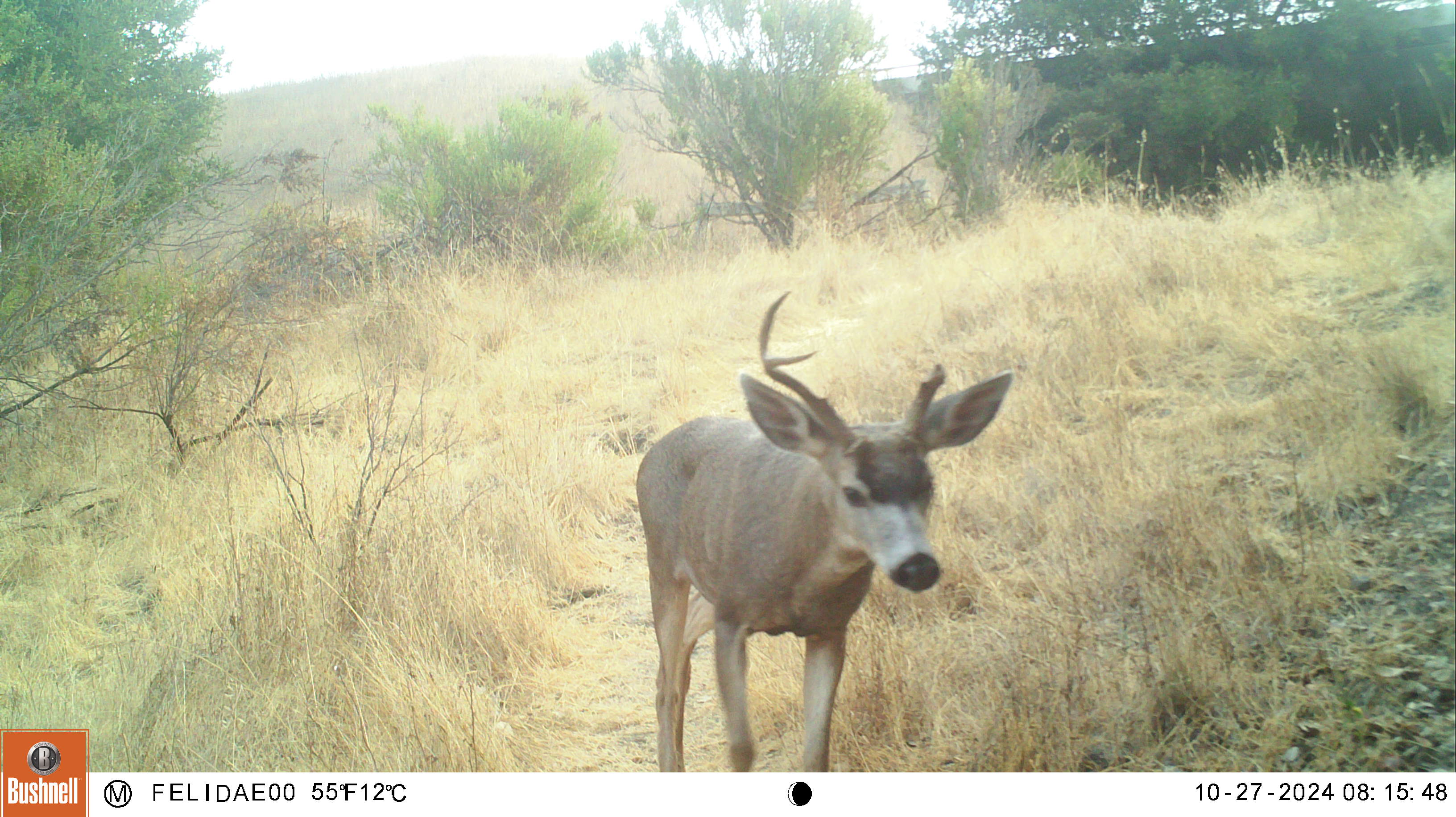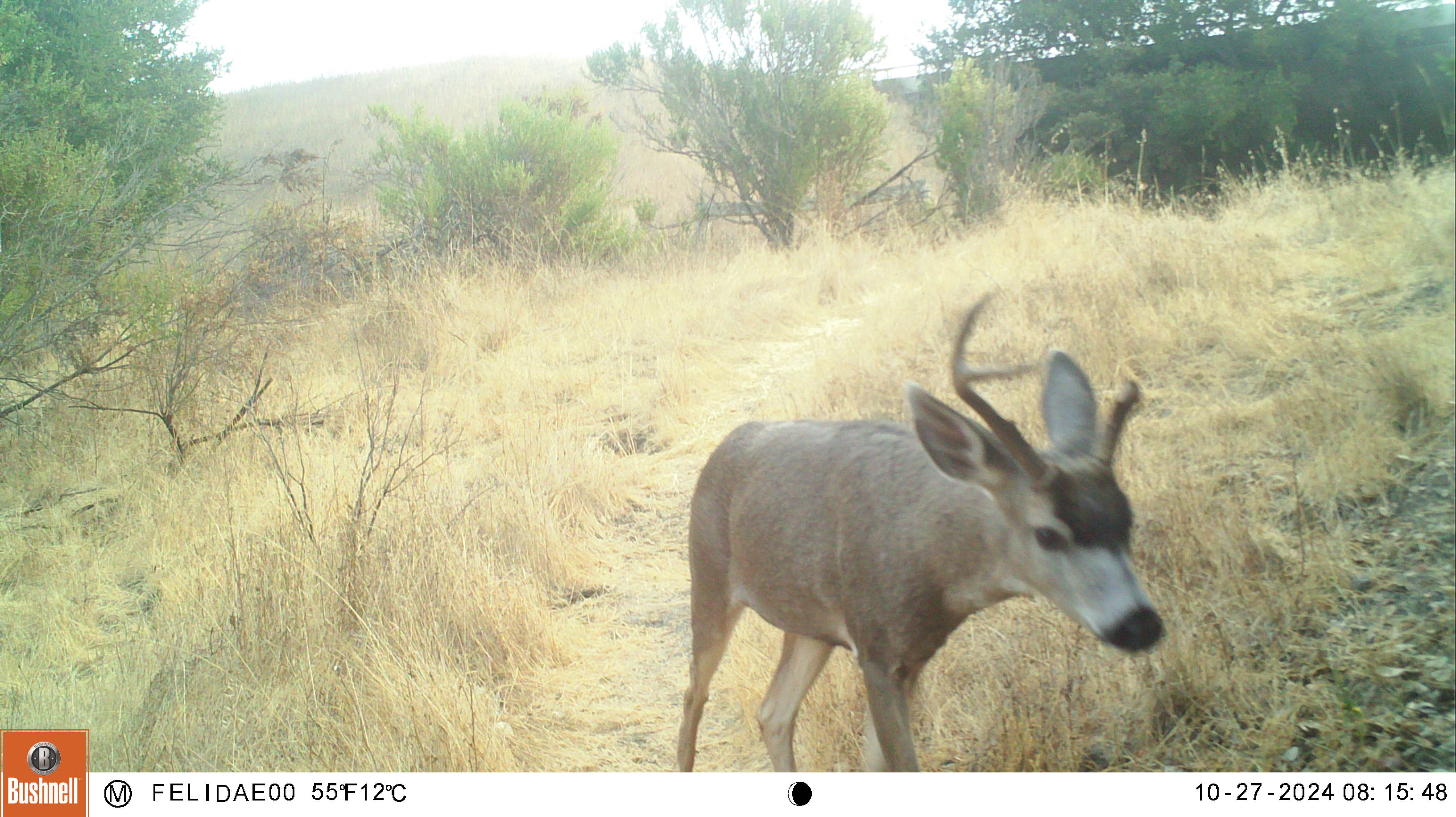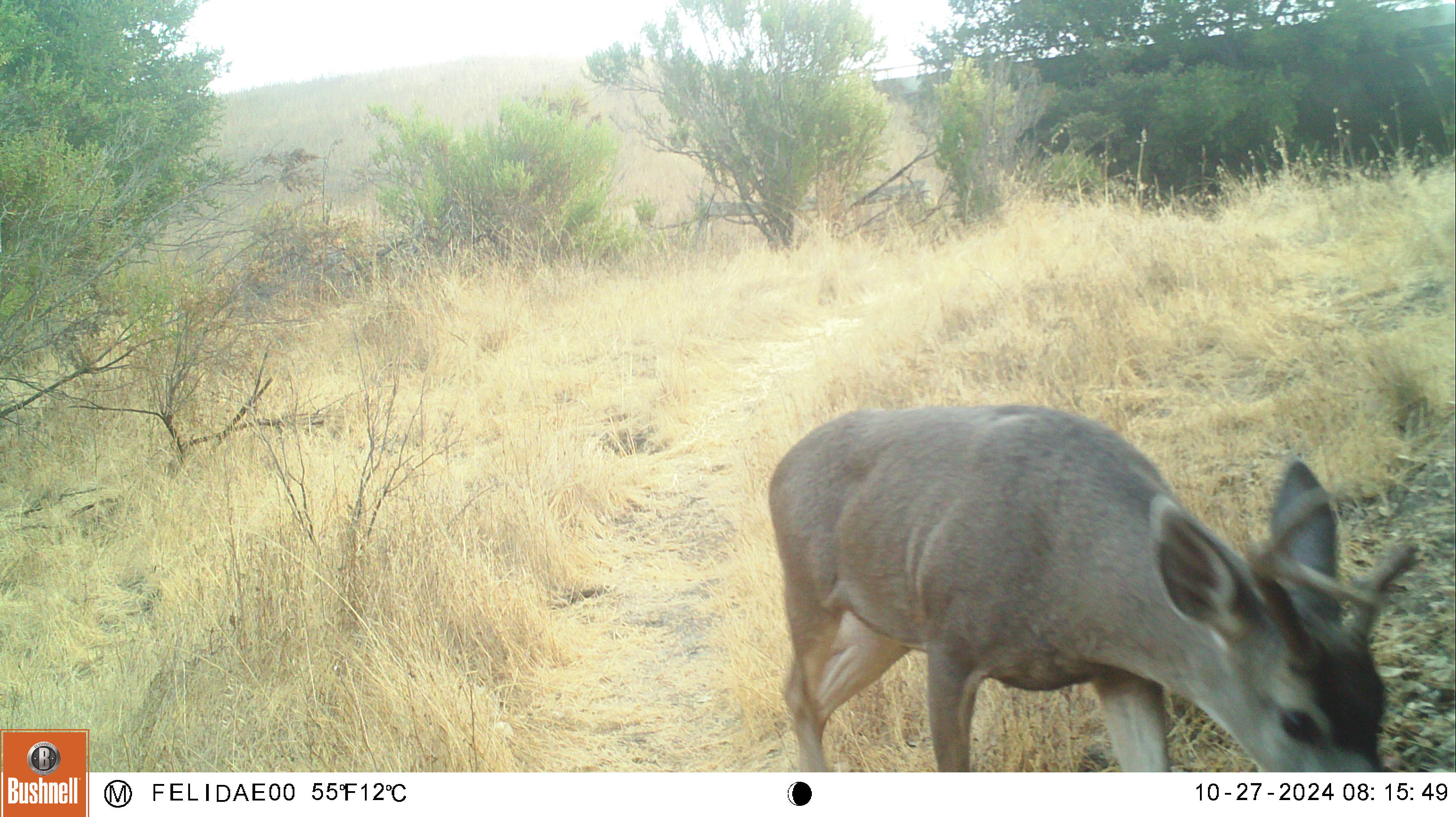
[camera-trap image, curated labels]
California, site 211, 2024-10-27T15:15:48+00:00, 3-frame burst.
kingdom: Animalia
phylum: Chordata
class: Mammalia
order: Artiodactyla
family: Cervidae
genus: Odocoileus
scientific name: Odocoileus hemionus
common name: mule deer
Mule deer (Odocoileus hemionus).